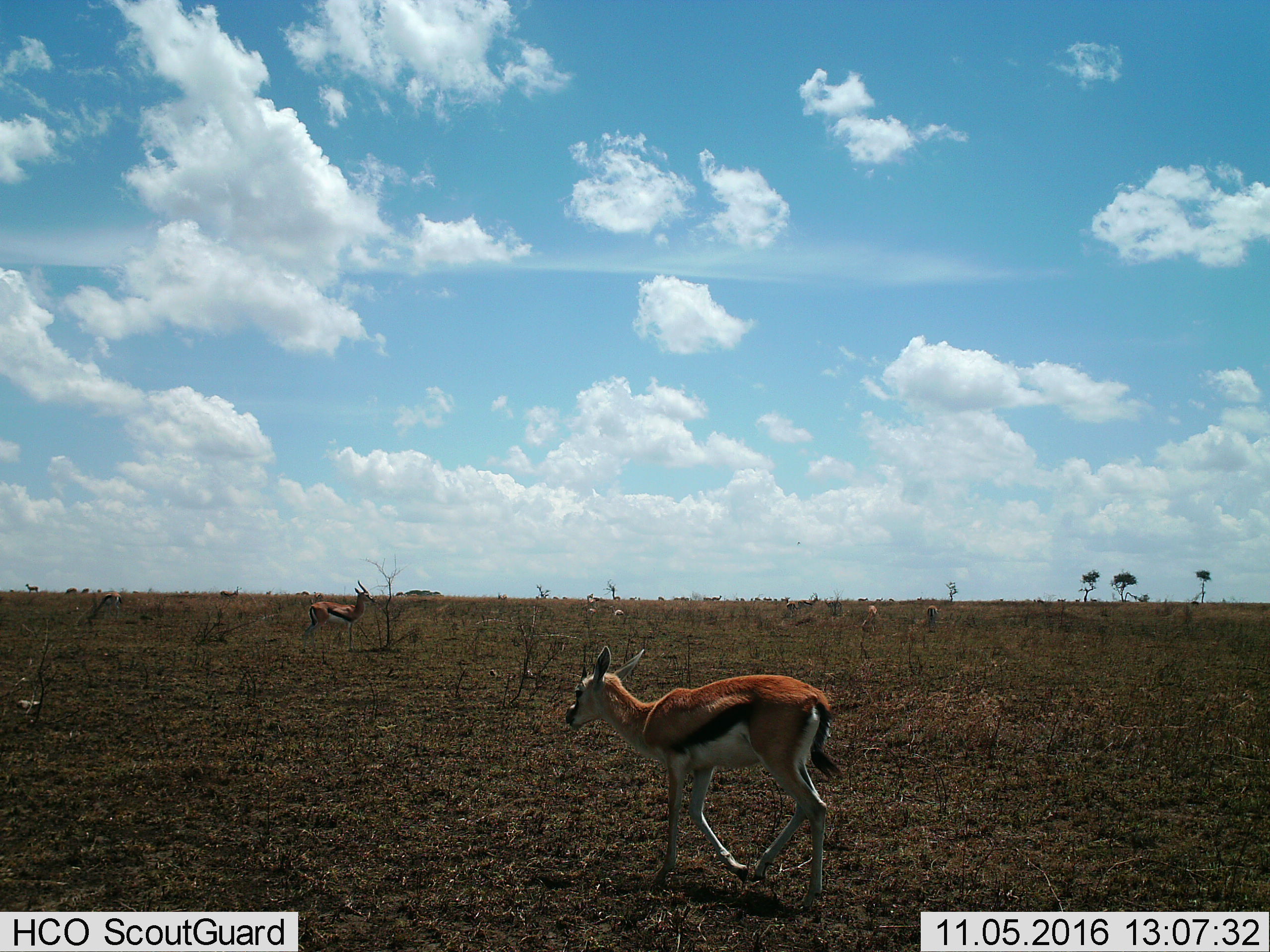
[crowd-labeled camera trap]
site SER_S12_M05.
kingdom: Animalia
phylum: Chordata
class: Mammalia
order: Artiodactyla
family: Bovidae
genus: Eudorcas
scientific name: Eudorcas thomsonii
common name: thomson's gazelle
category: gazellethomsons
Gazellethomsons (thomson's gazelle) (Eudorcas thomsonii), count 11-50. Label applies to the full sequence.